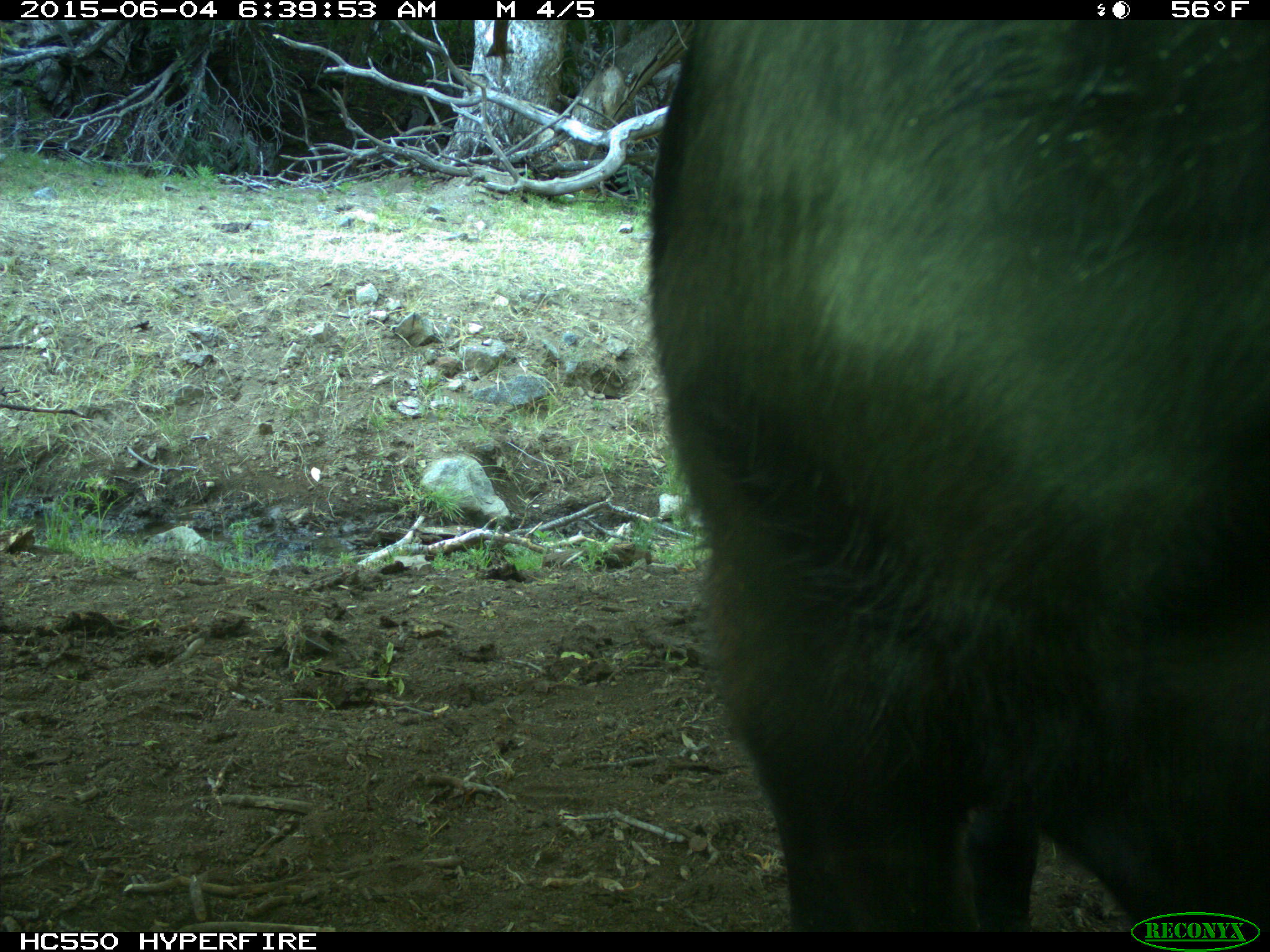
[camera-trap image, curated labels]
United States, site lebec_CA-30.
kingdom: Animalia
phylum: Chordata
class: Mammalia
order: Artiodactyla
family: Bovidae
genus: Bos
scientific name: Bos taurus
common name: domestic cow